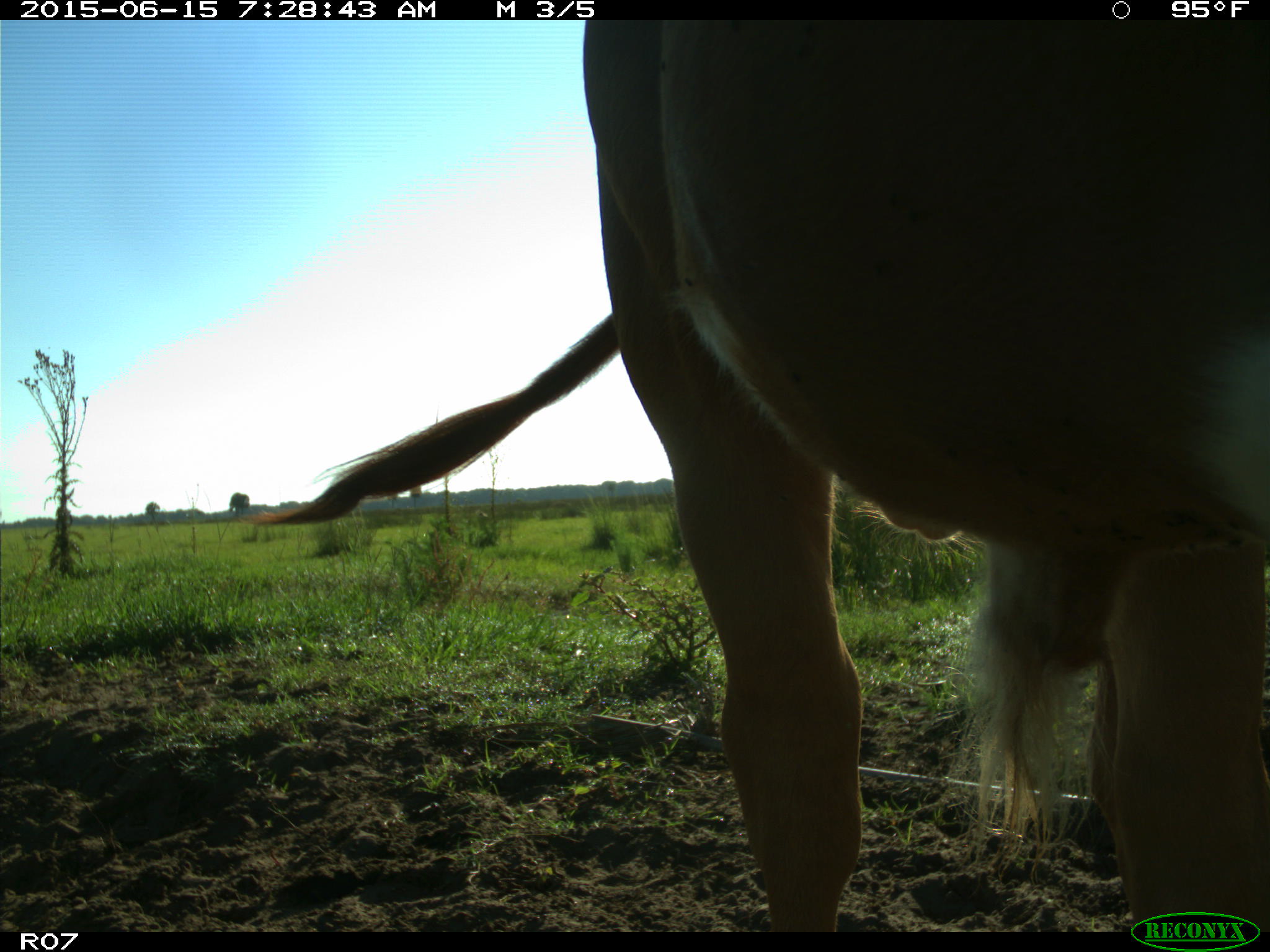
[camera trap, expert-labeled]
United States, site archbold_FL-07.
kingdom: Animalia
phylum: Chordata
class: Mammalia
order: Artiodactyla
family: Bovidae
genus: Bos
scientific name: Bos taurus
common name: domestic cow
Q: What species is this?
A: Bos taurus (domestic cow).